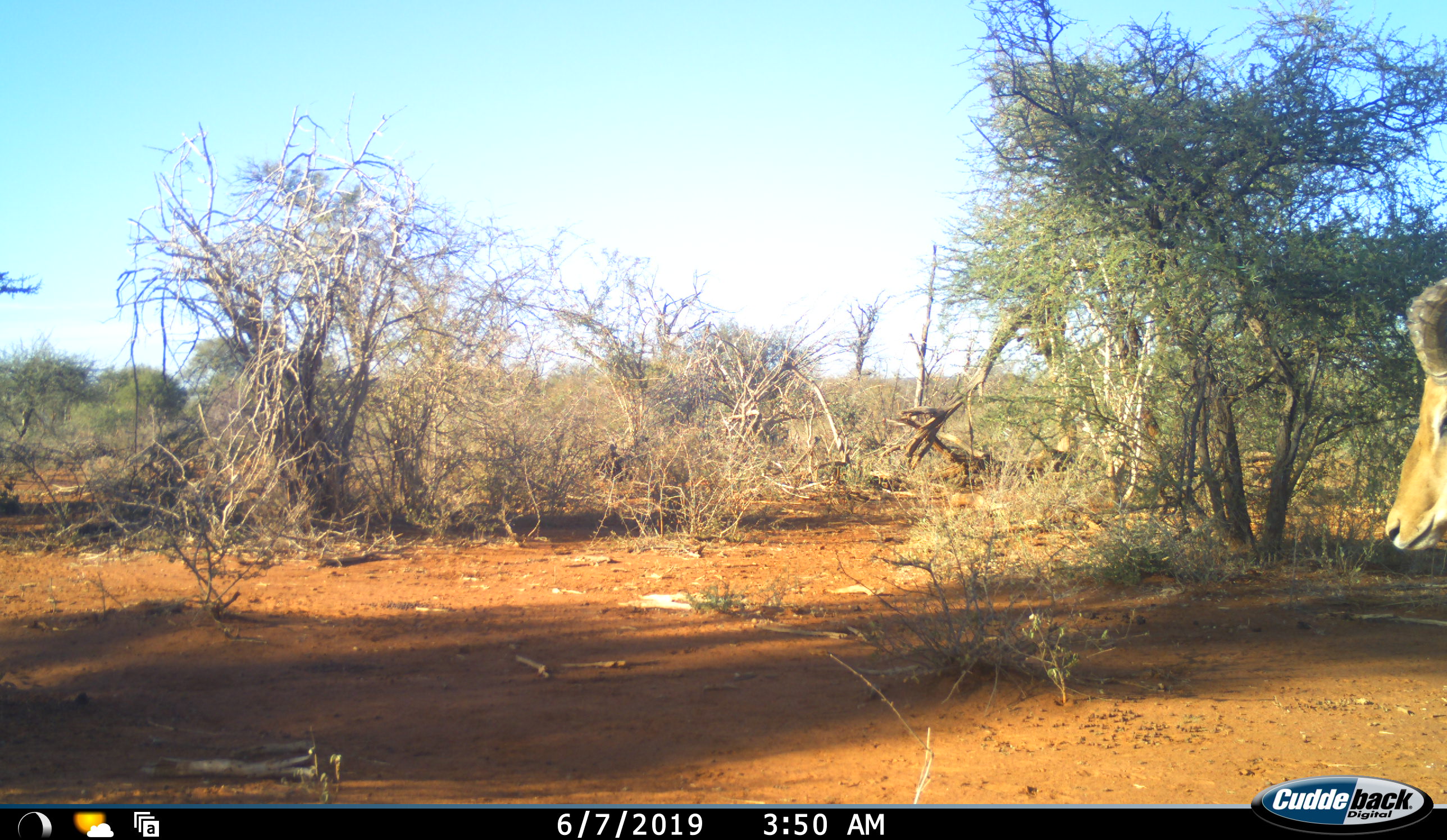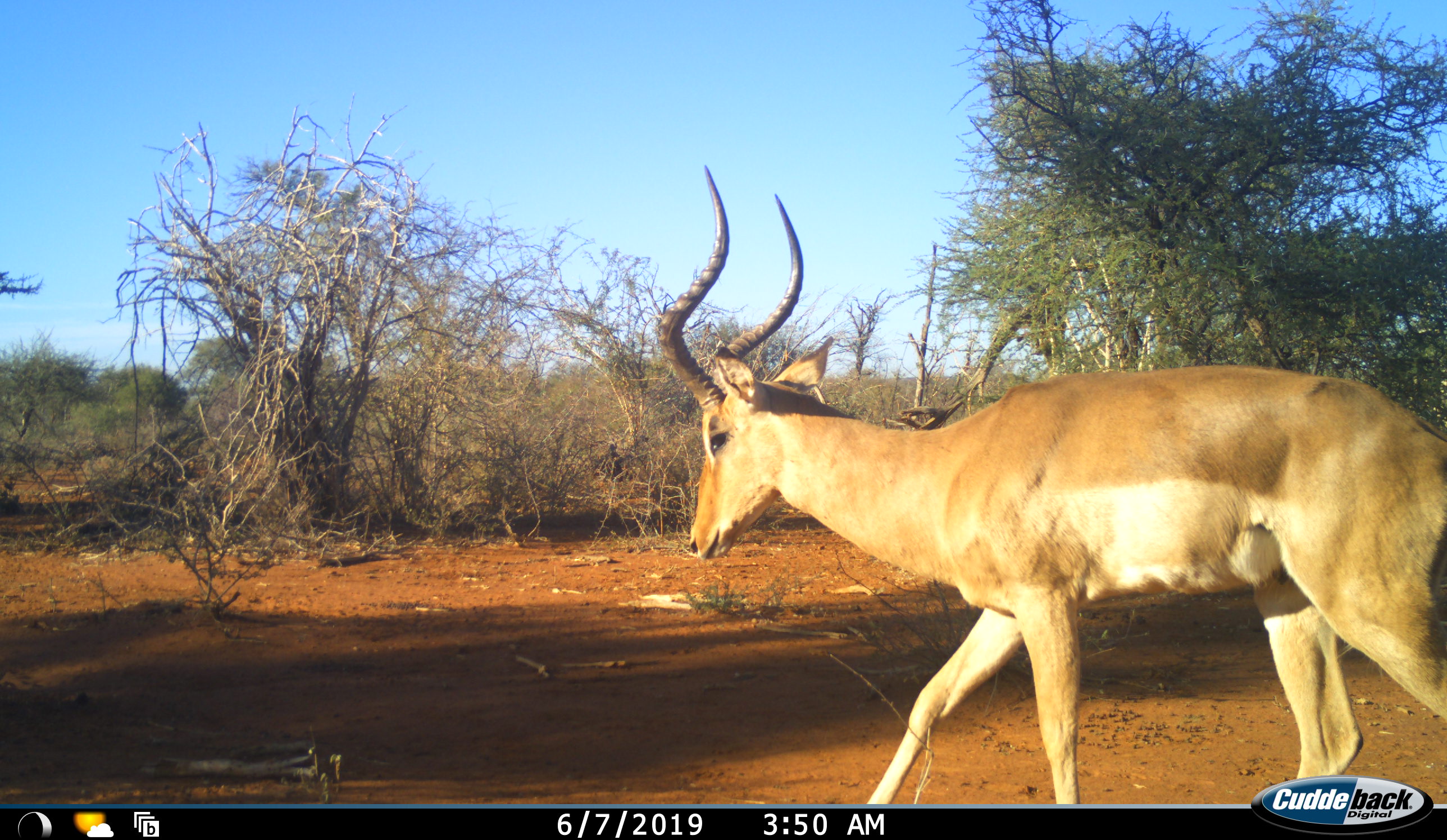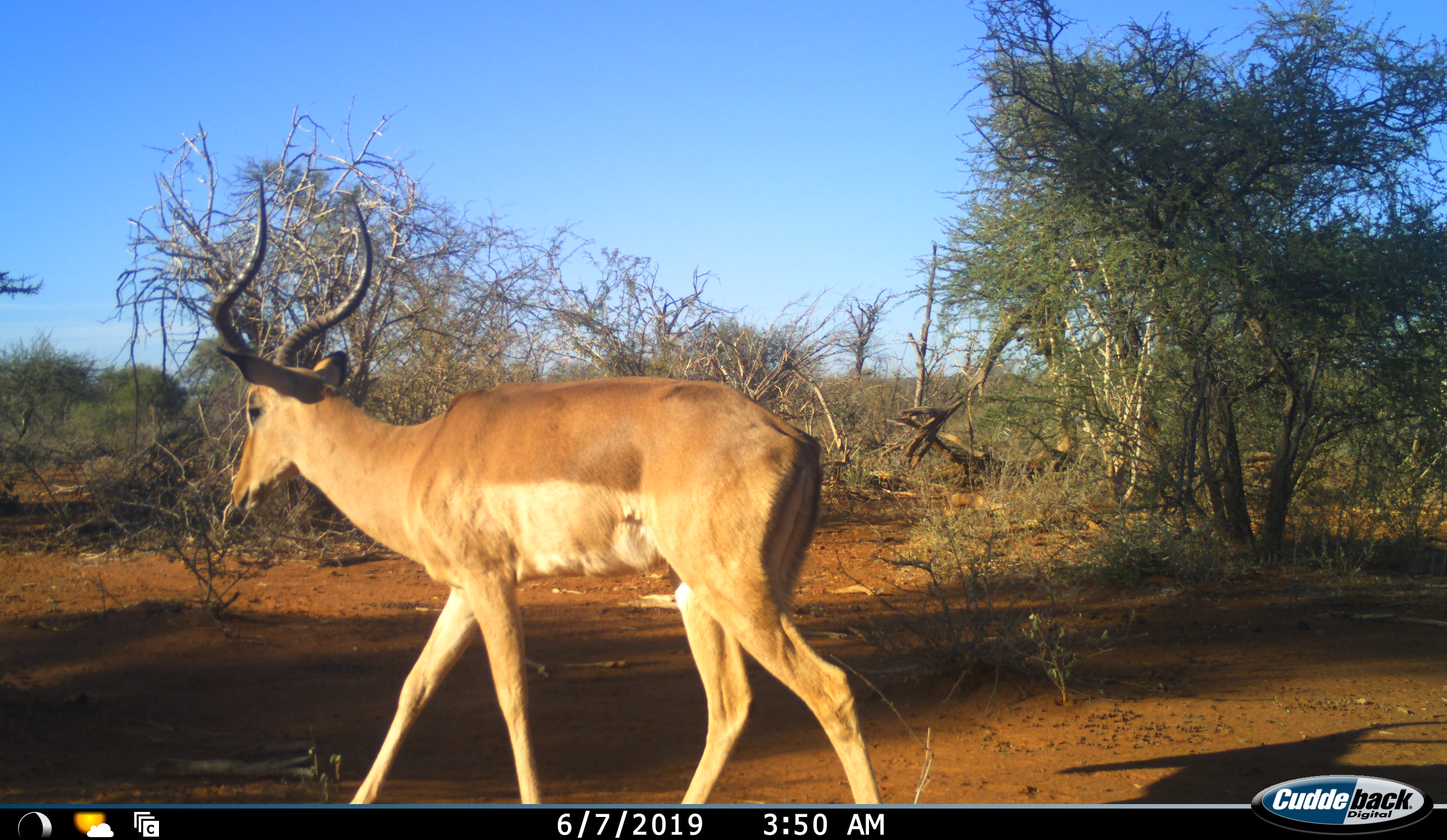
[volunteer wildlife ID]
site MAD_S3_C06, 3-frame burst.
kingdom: Animalia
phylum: Chordata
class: Mammalia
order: Artiodactyla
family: Bovidae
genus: Aepyceros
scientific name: Aepyceros melampus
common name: impala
Impala (Aepyceros melampus), count 1. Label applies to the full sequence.